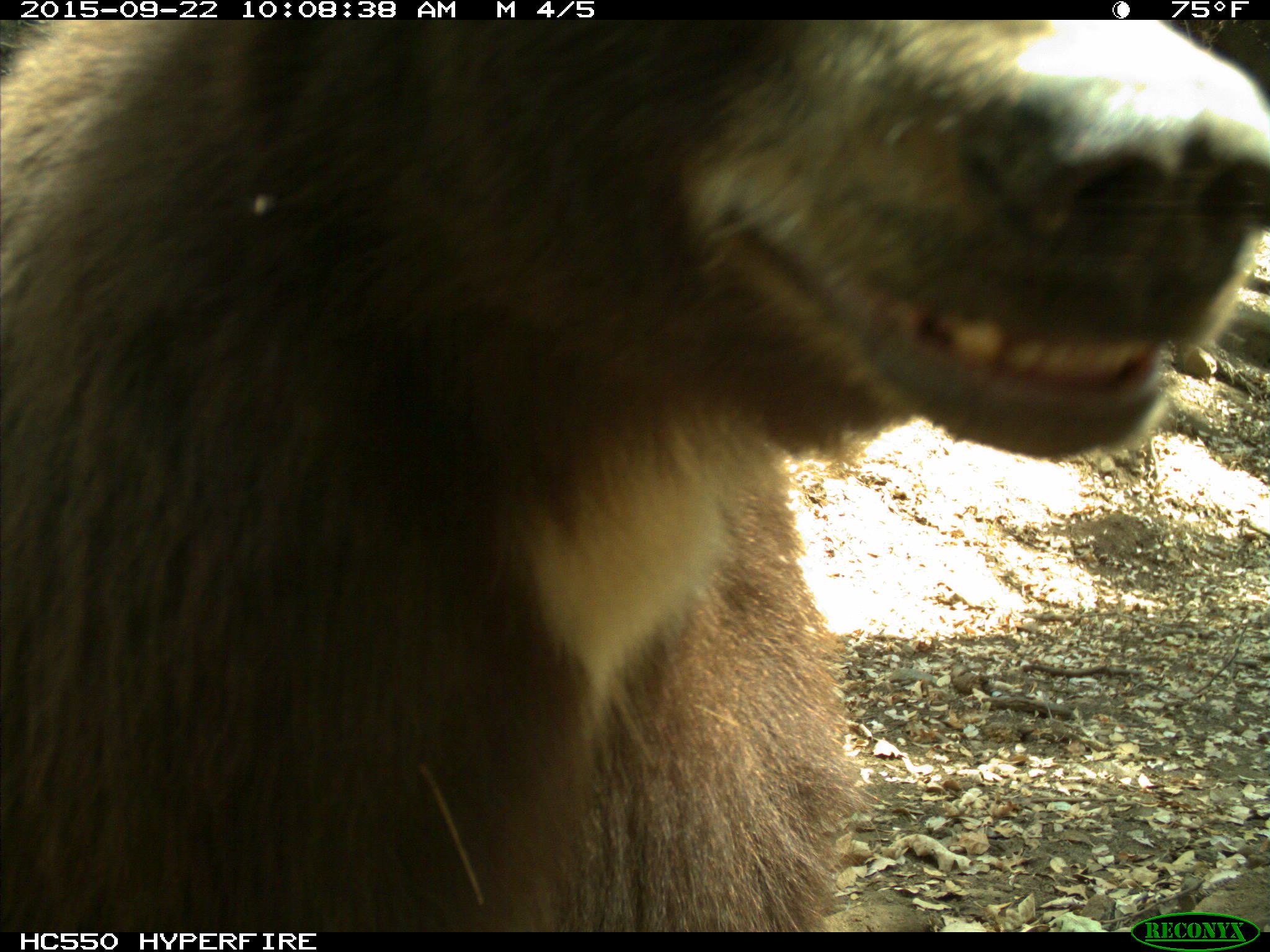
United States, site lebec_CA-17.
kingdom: Animalia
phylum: Chordata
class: Mammalia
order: Carnivora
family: Ursidae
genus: Ursus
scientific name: Ursus americanus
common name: american black bear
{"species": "Ursus americanus (american black bear)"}